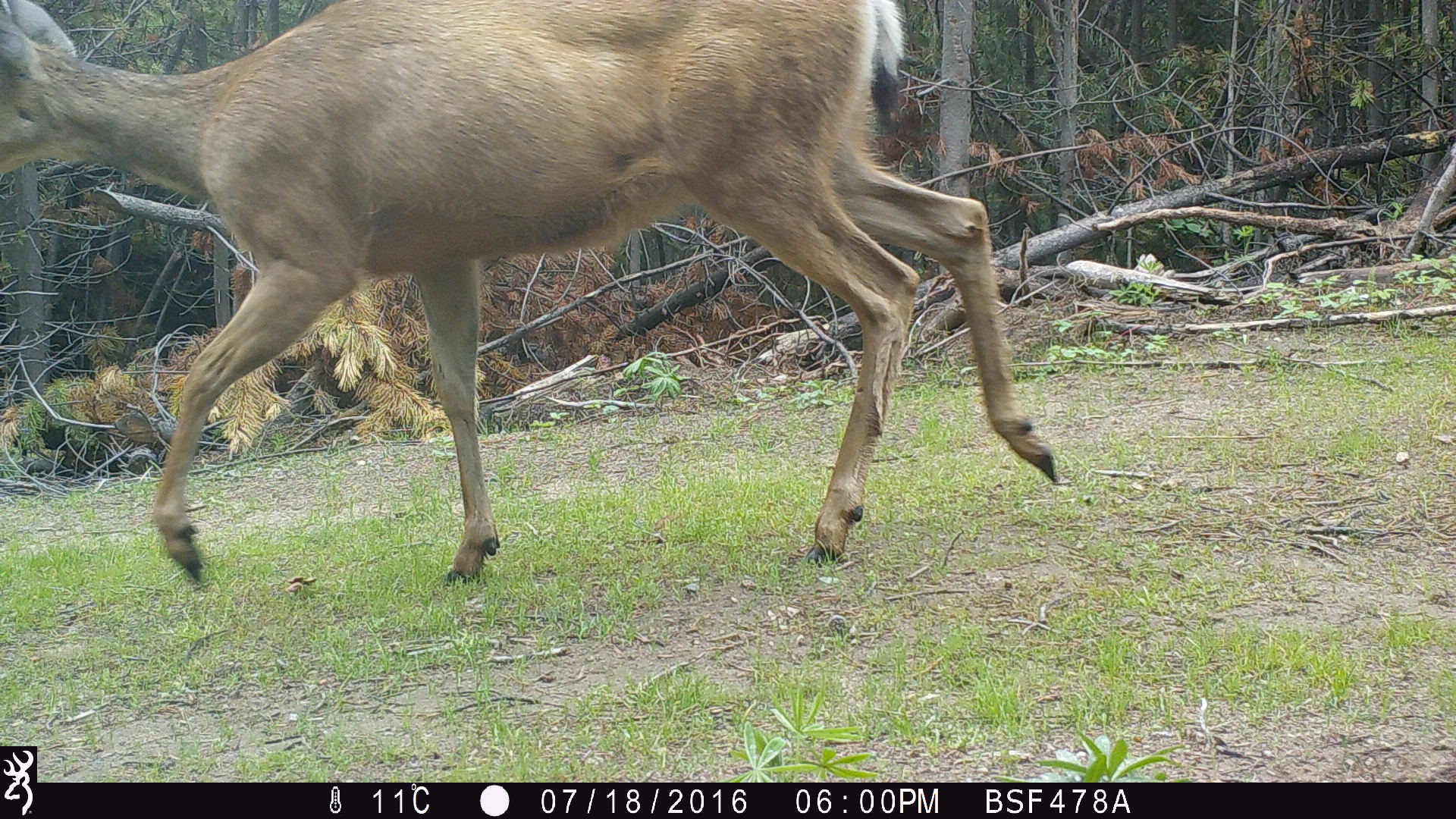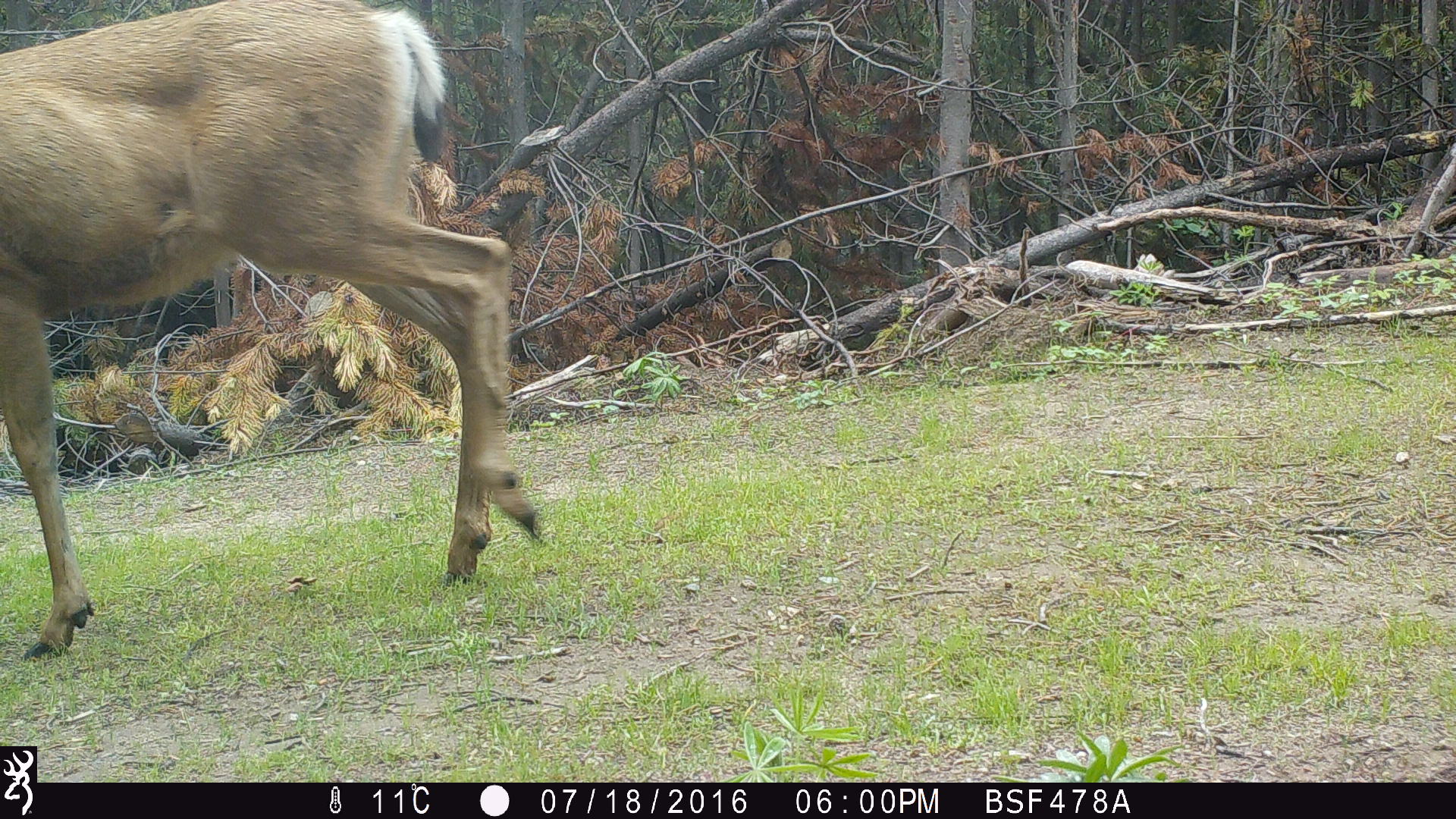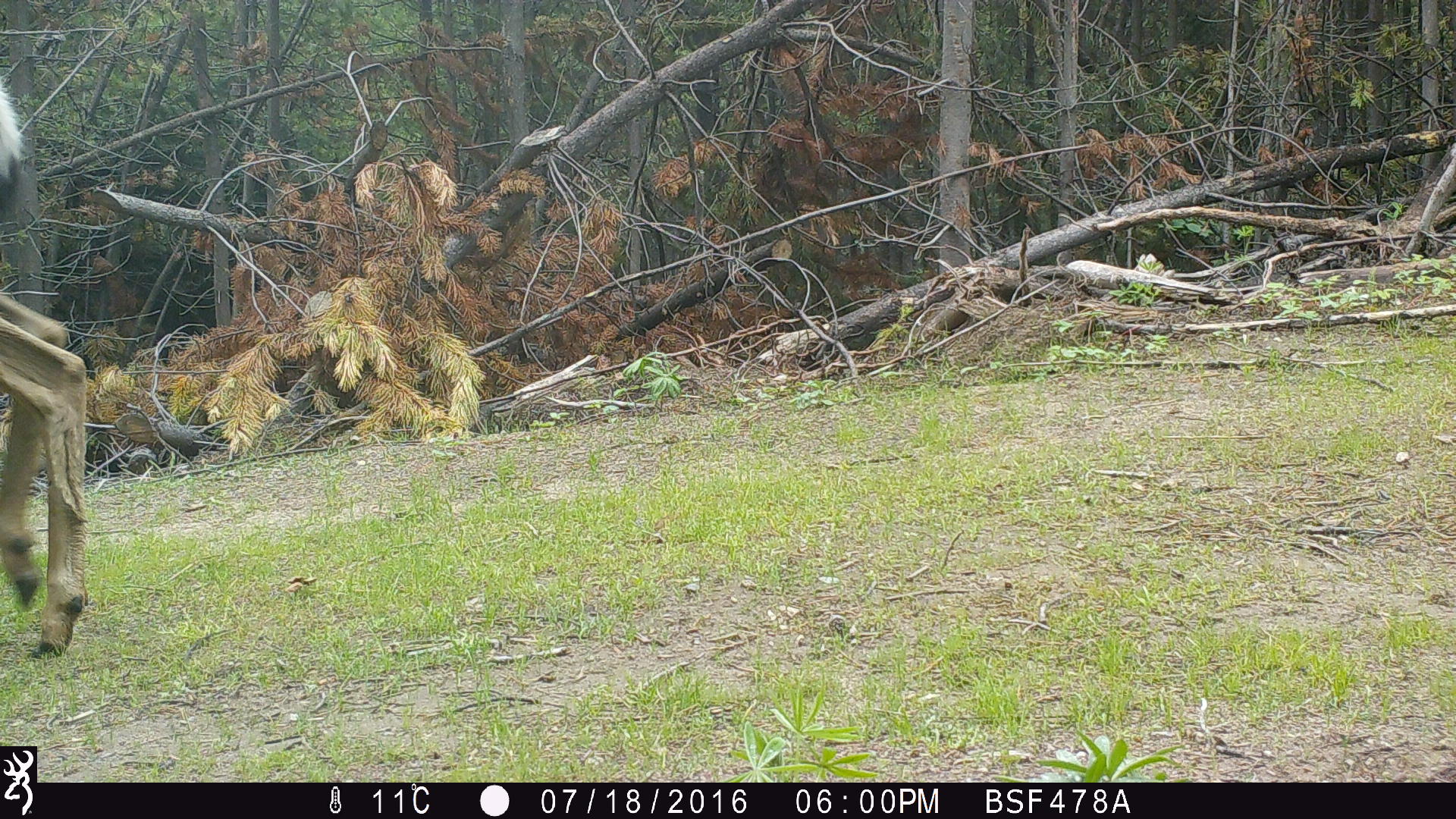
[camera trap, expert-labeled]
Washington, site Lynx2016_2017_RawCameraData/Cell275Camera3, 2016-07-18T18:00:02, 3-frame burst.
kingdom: Animalia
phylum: Chordata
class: Mammalia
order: Artiodactyla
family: Cervidae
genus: Odocoileus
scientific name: Odocoileus hemionus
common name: mule deer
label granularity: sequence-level